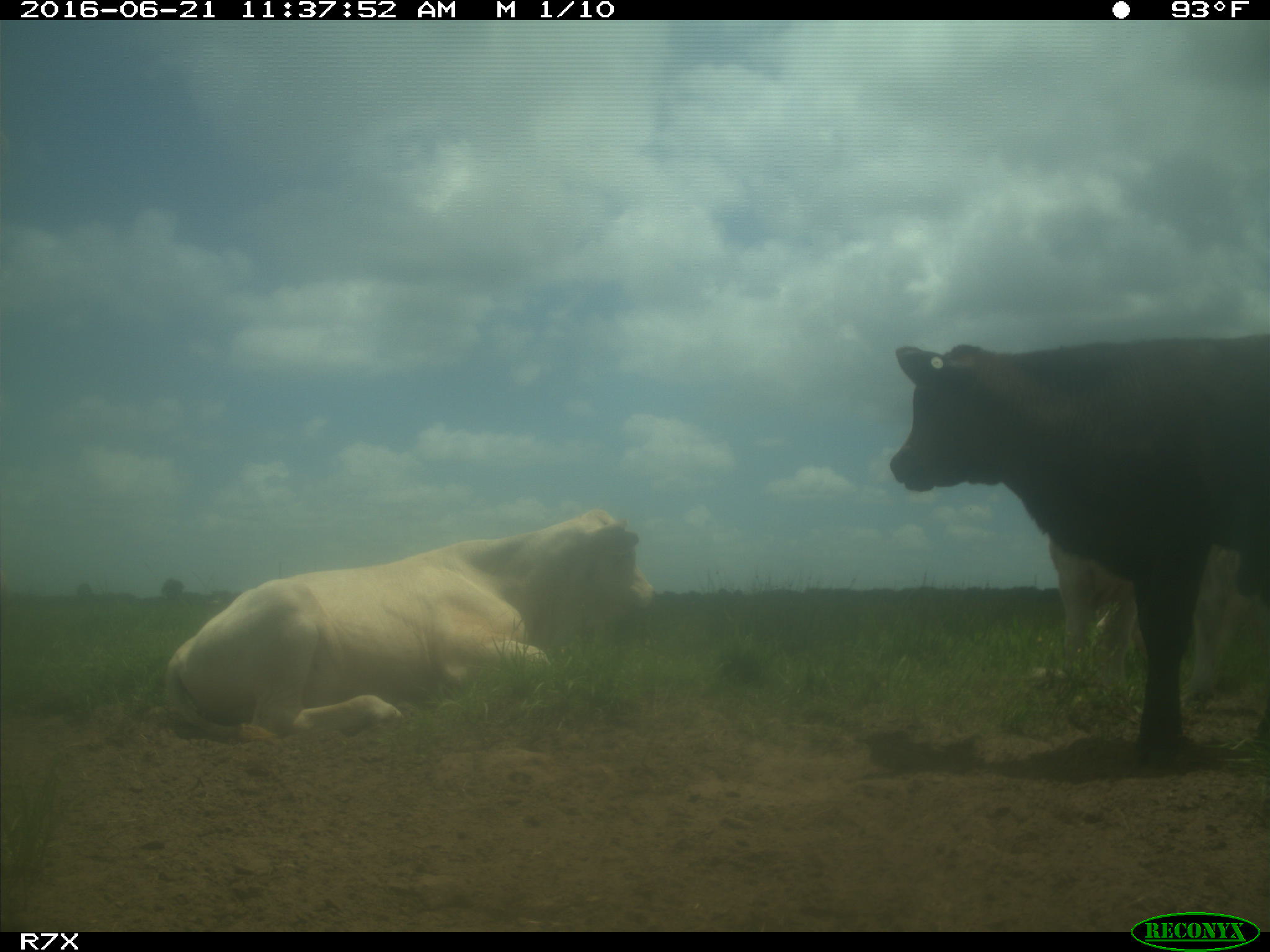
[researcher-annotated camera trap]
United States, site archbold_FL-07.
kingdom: Animalia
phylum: Chordata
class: Mammalia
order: Artiodactyla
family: Bovidae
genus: Bos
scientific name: Bos taurus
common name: domestic cow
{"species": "Bos taurus (domestic cow)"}